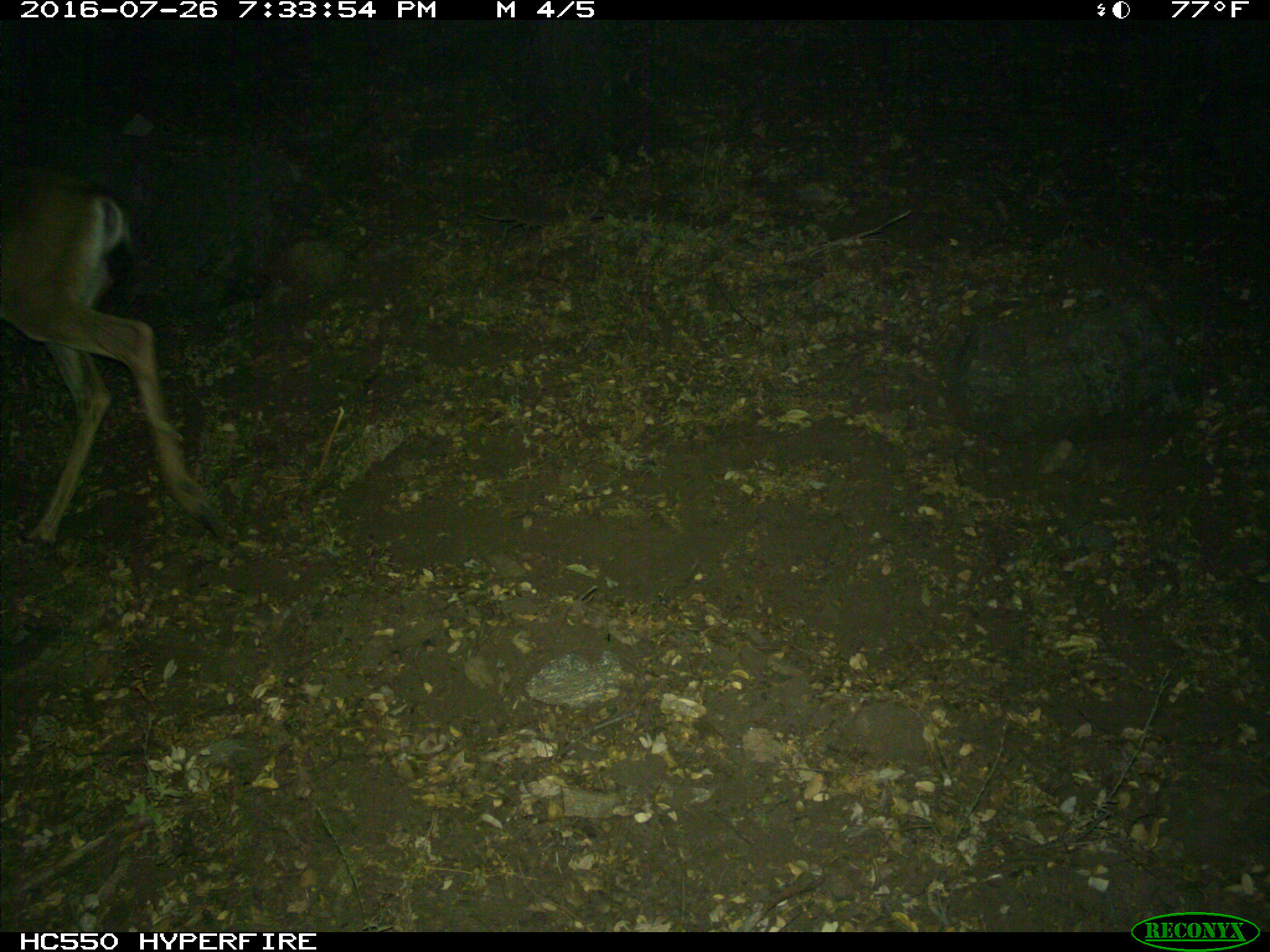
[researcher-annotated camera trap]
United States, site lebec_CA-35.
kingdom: Animalia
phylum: Chordata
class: Mammalia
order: Artiodactyla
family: Cervidae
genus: Odocoileus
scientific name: Odocoileus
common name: deer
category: unidentified deer